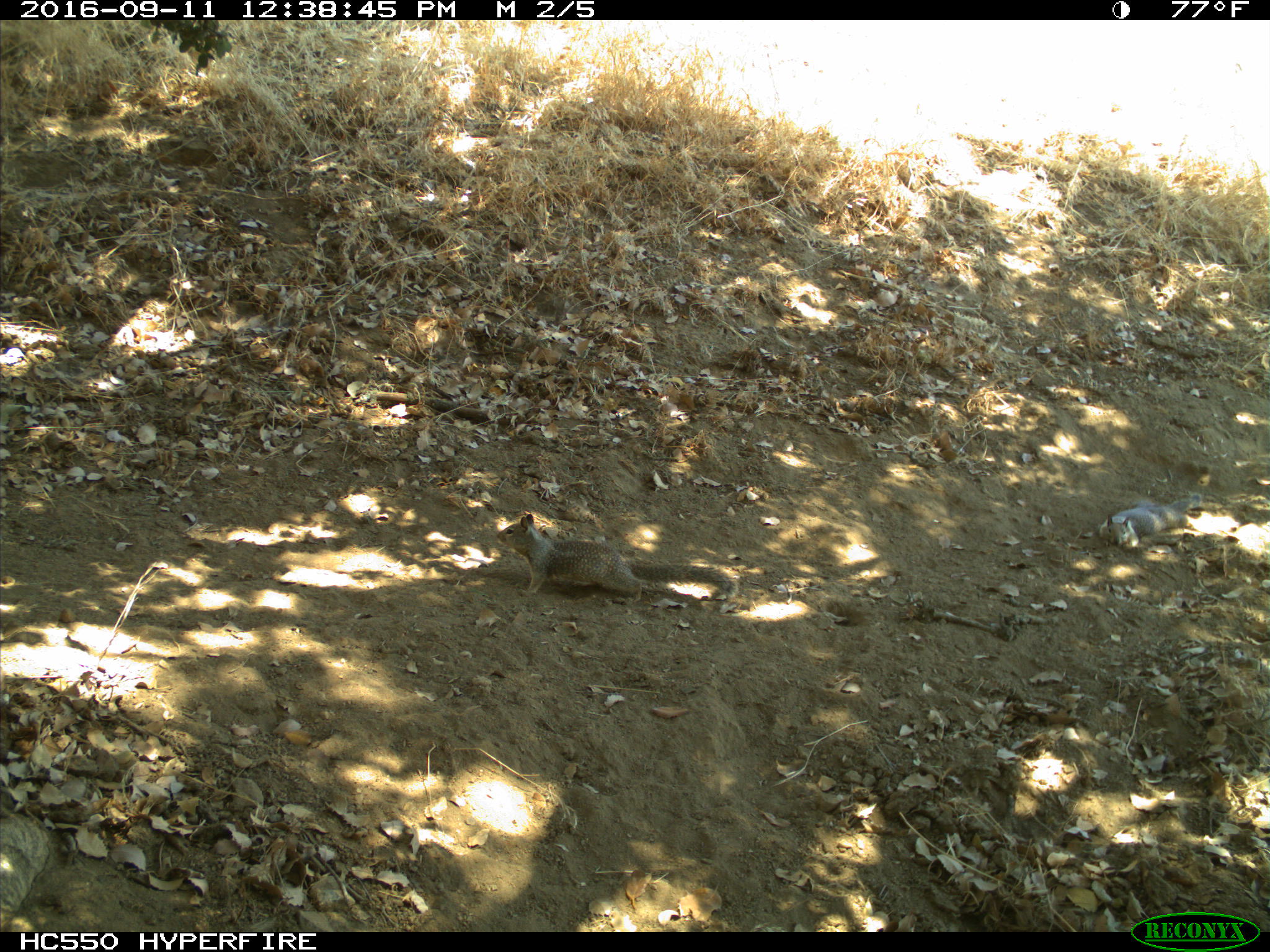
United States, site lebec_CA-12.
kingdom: Animalia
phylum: Chordata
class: Mammalia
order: Rodentia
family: Sciuridae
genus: Otospermophilus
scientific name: Otospermophilus beecheyi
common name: california ground squirrel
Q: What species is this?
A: Otospermophilus beecheyi (california ground squirrel).